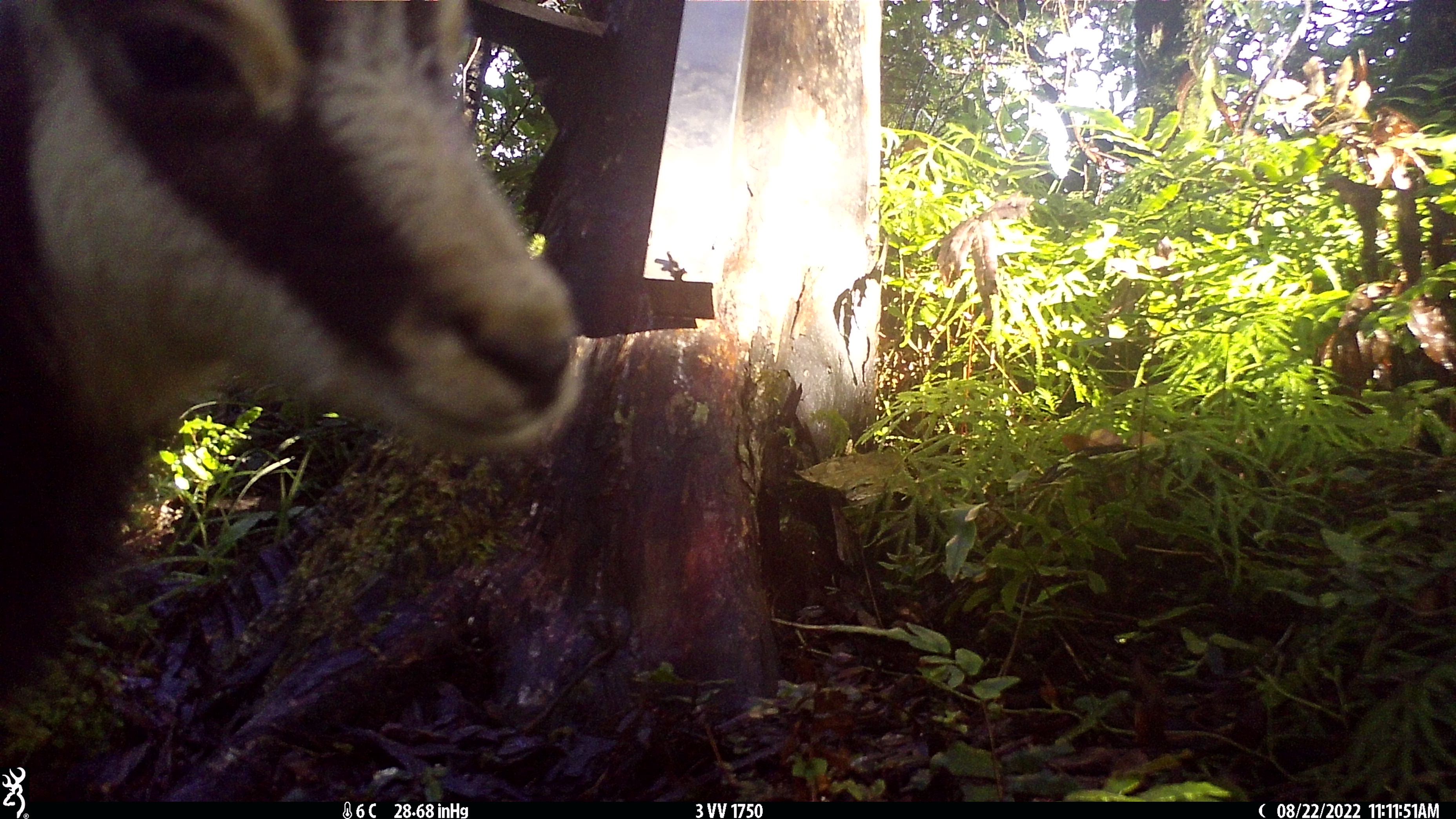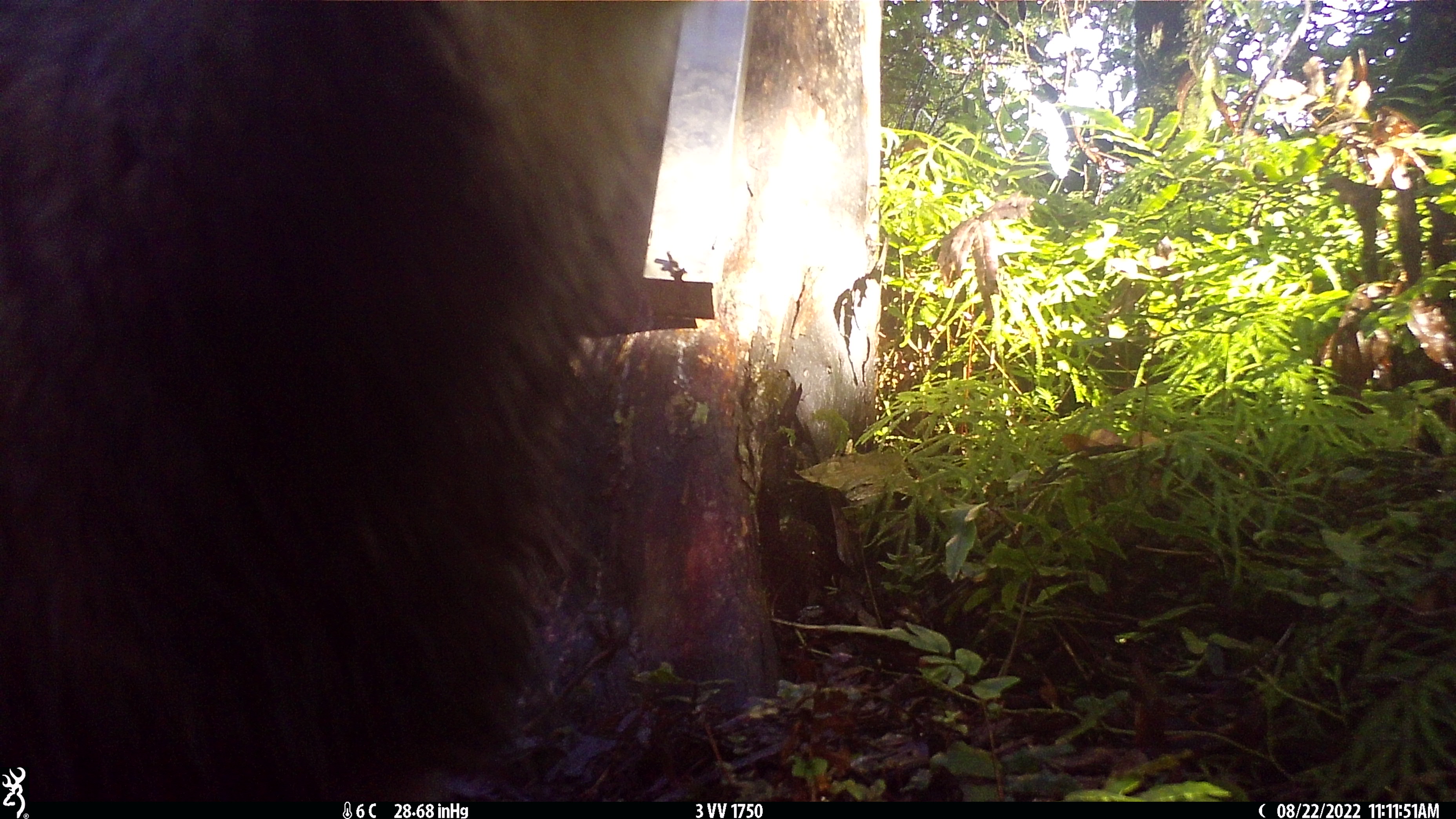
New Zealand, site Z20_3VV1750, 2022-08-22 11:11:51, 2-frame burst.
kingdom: Animalia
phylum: Chordata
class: Mammalia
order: Artiodactyla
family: Bovidae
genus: Rupicapra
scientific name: Rupicapra rupicapra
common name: alpine chamois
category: chamois